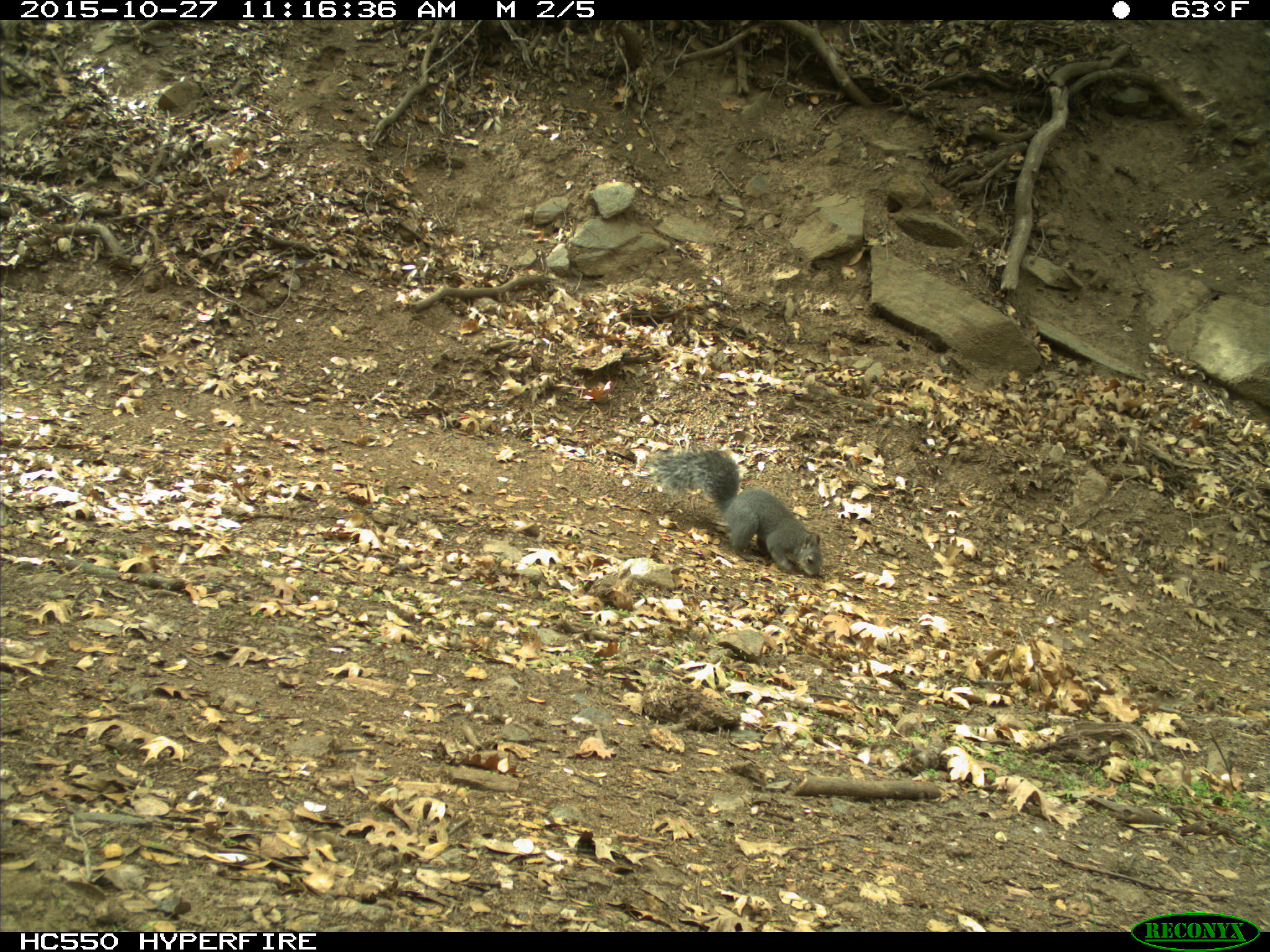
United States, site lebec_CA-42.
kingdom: Animalia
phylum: Chordata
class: Mammalia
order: Rodentia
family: Sciuridae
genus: Sciurus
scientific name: Sciurus carolinensis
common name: eastern gray squirrel